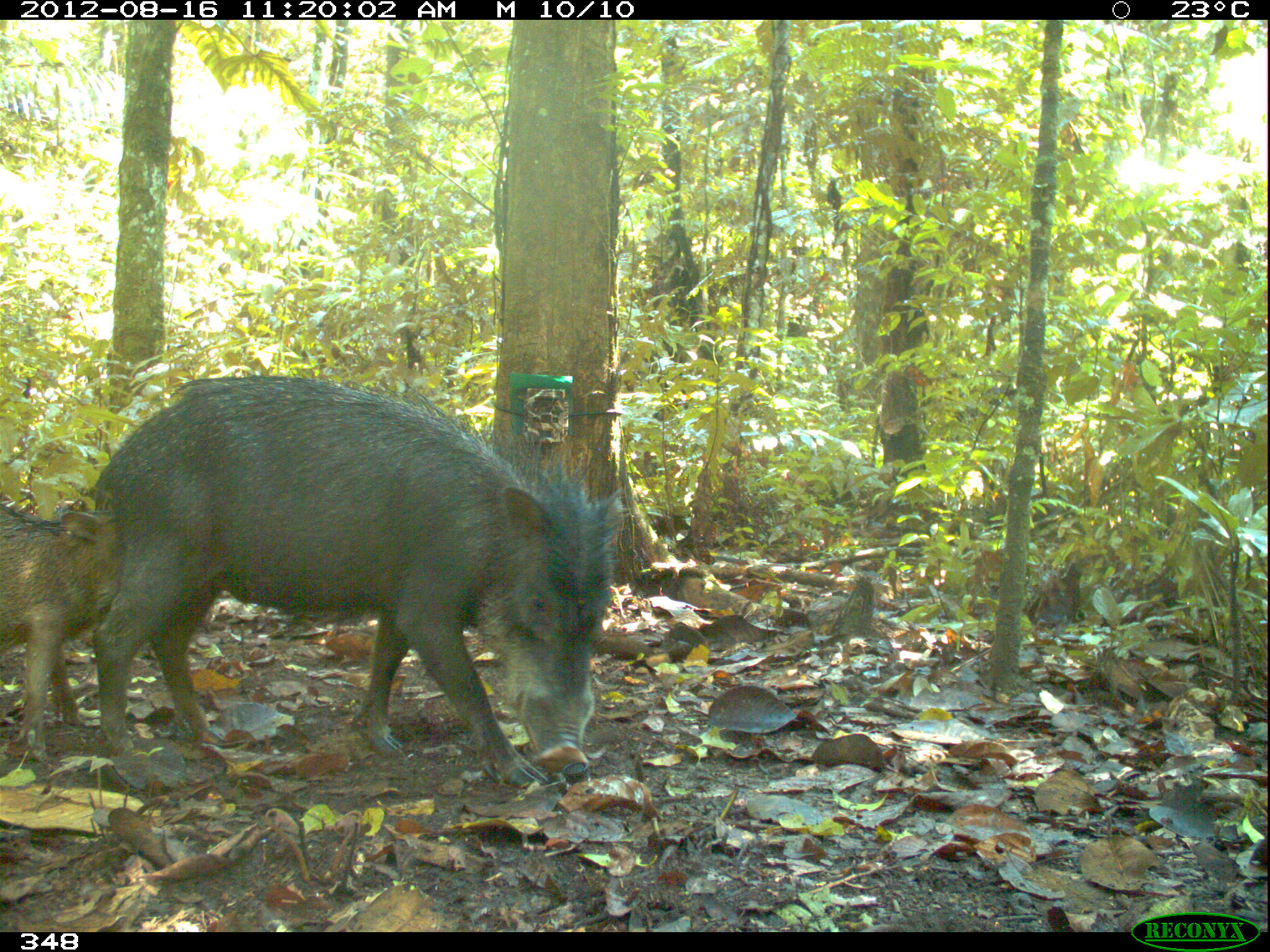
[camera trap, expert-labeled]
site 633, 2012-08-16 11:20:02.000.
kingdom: Animalia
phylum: Chordata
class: Mammalia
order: Artiodactyla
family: Tayassuidae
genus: Tayassu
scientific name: Tayassu pecari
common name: white-lipped peccary